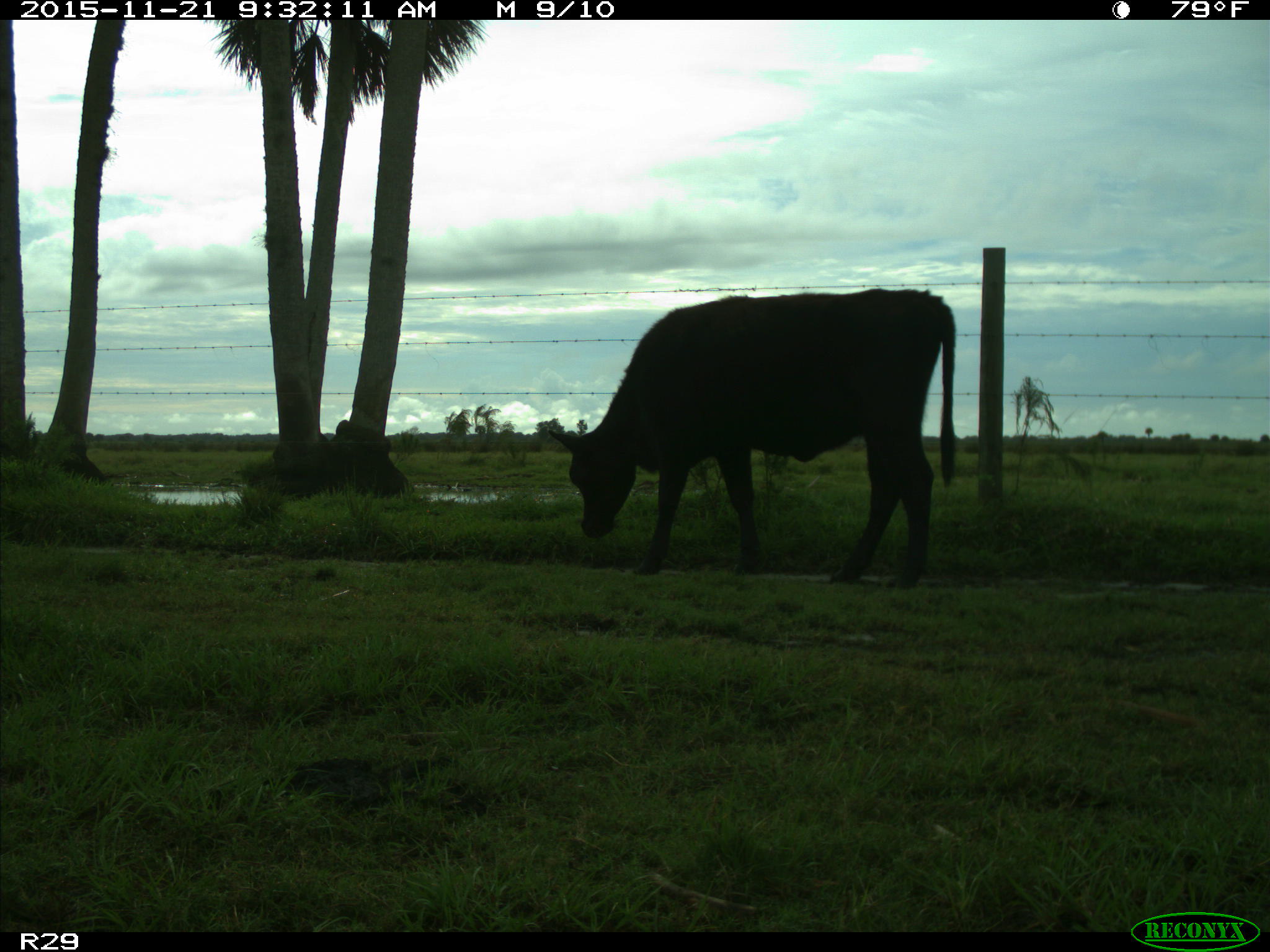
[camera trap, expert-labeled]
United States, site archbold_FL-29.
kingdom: Animalia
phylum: Chordata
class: Mammalia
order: Artiodactyla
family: Bovidae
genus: Bos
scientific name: Bos taurus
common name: domestic cow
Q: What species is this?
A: Bos taurus (domestic cow).